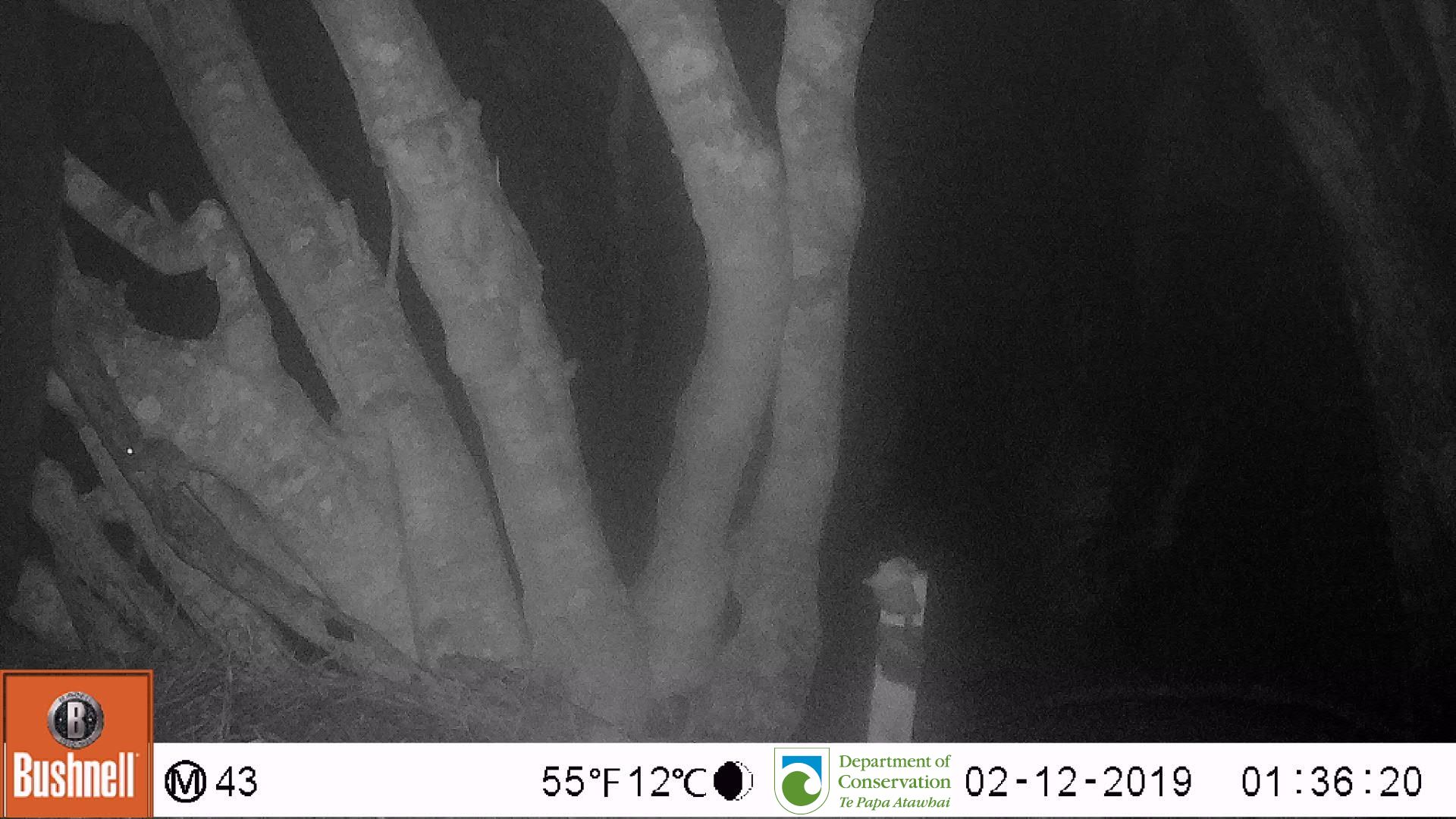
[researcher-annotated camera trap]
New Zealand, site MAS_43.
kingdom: Animalia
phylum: Chordata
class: Mammalia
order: Rodentia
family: Muridae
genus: Mus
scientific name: Mus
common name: mouse